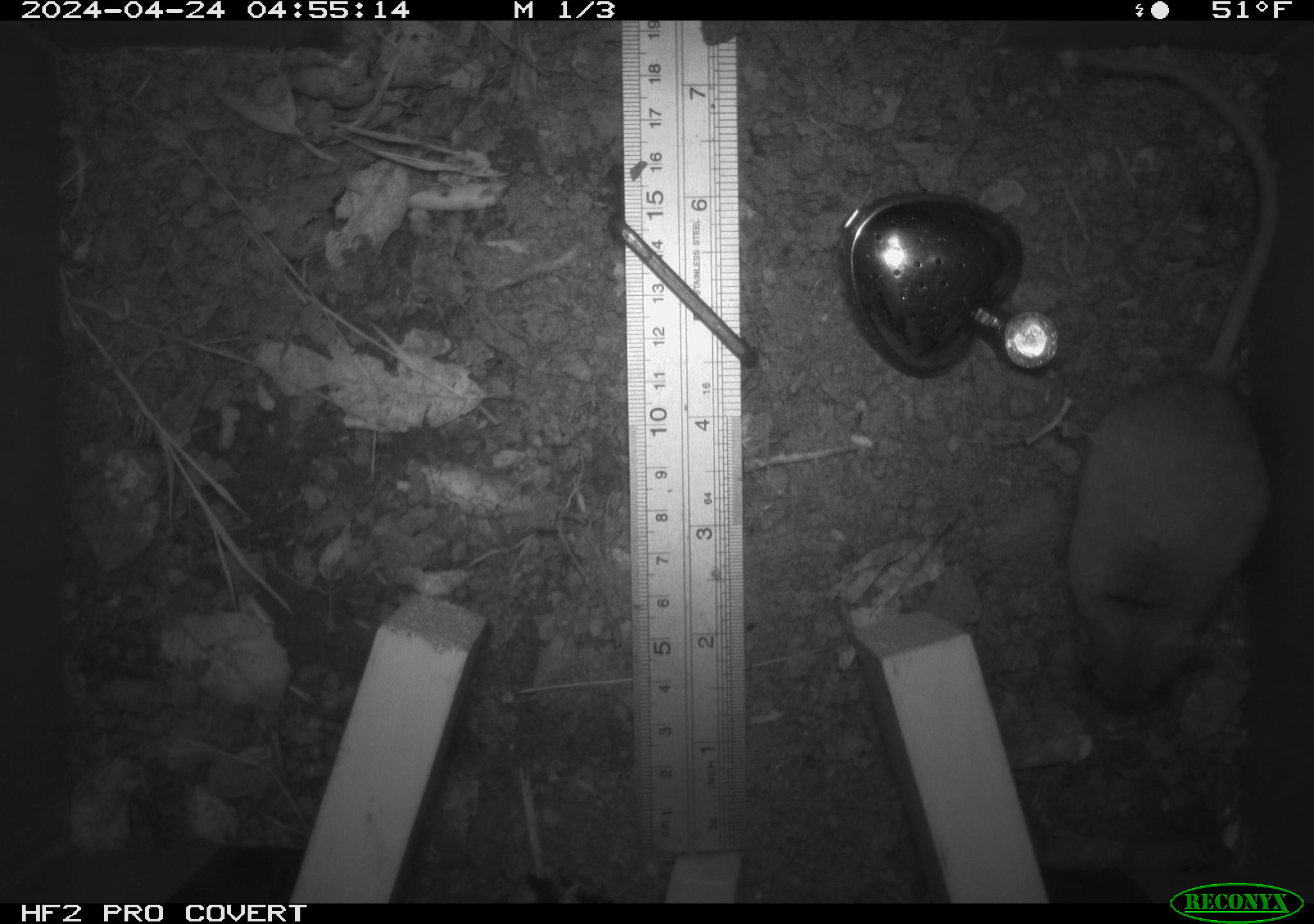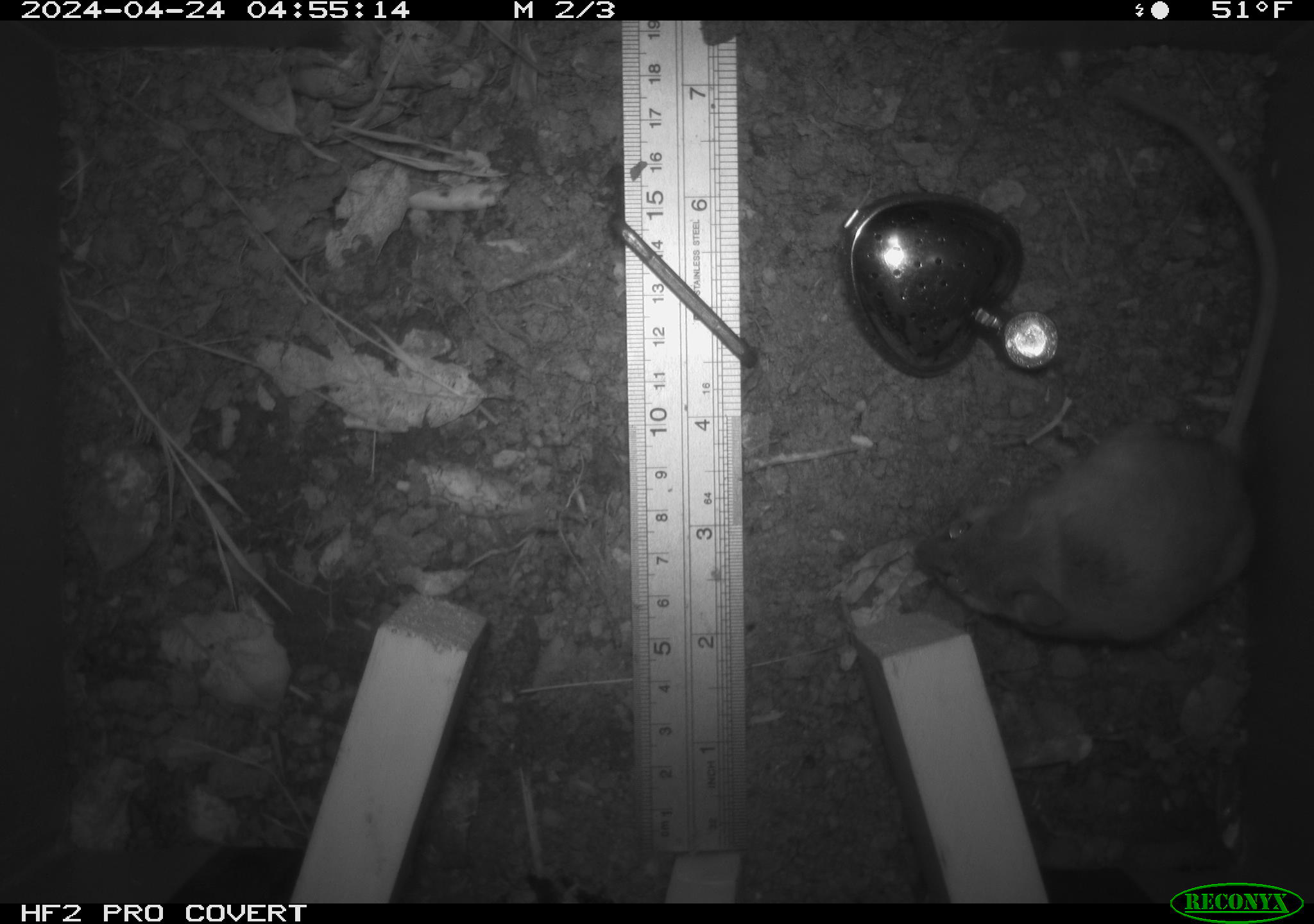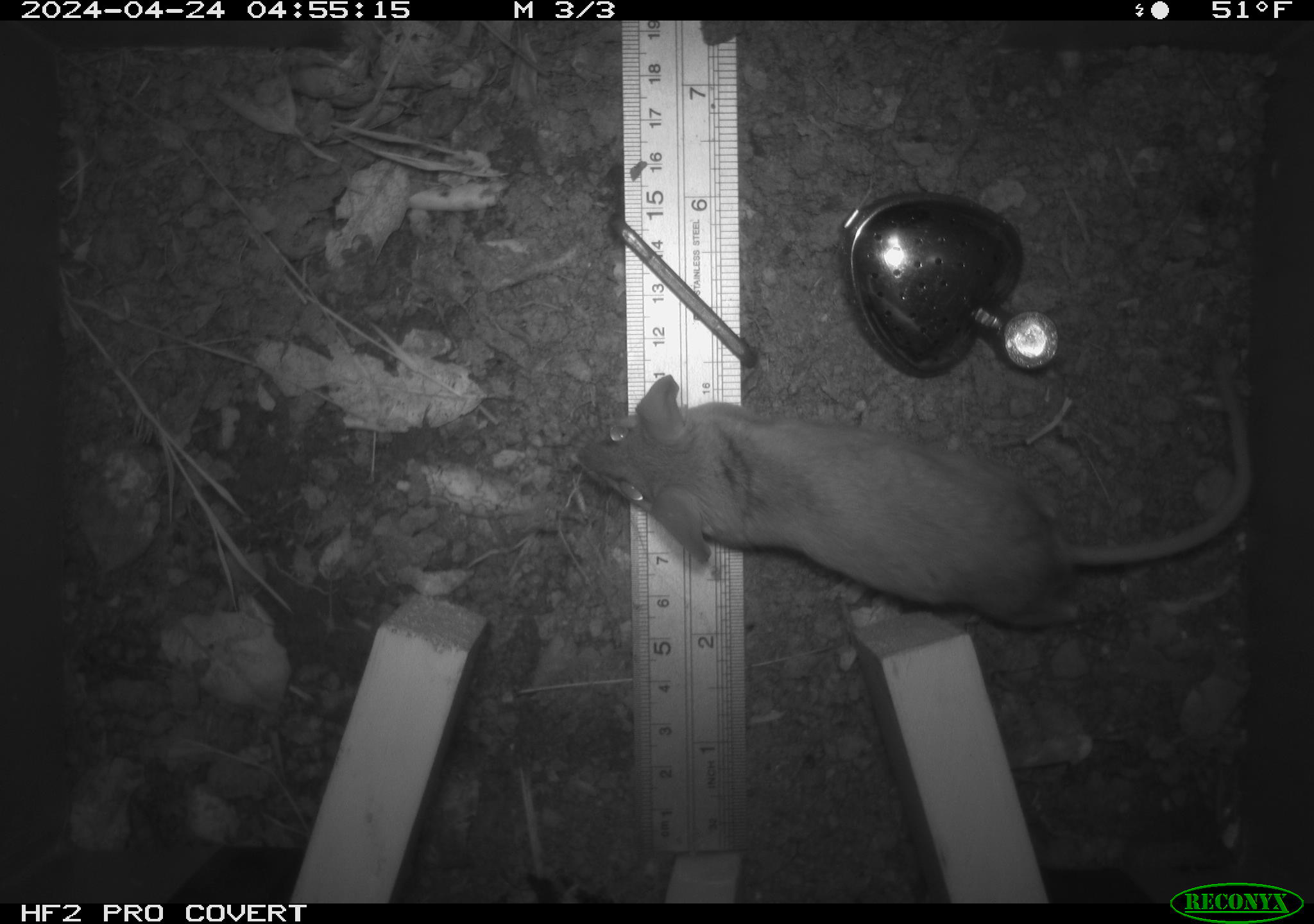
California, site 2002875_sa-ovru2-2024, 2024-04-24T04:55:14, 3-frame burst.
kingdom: Animalia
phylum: Chordata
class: Mammalia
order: Rodentia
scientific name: Rodentia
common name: rodent